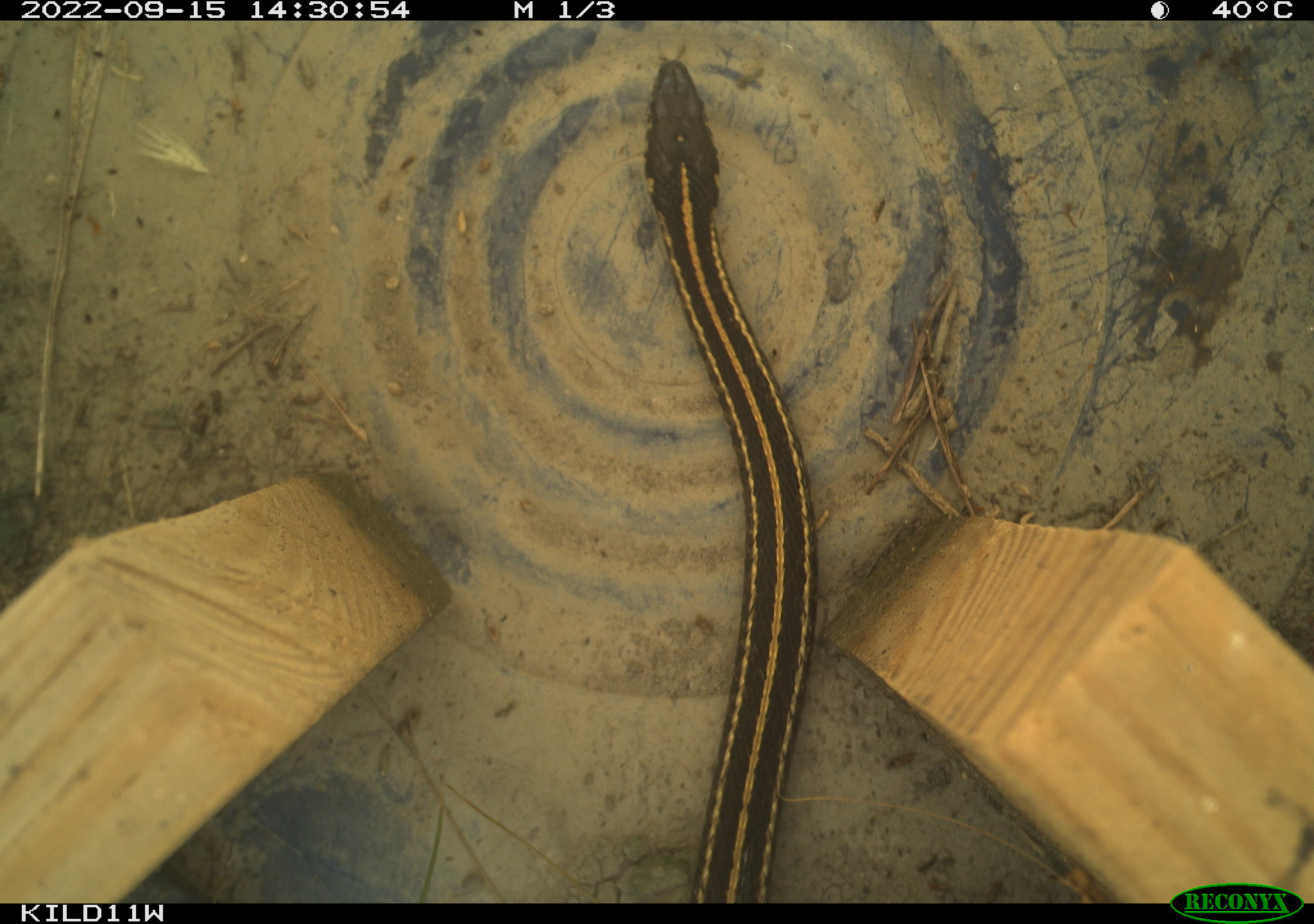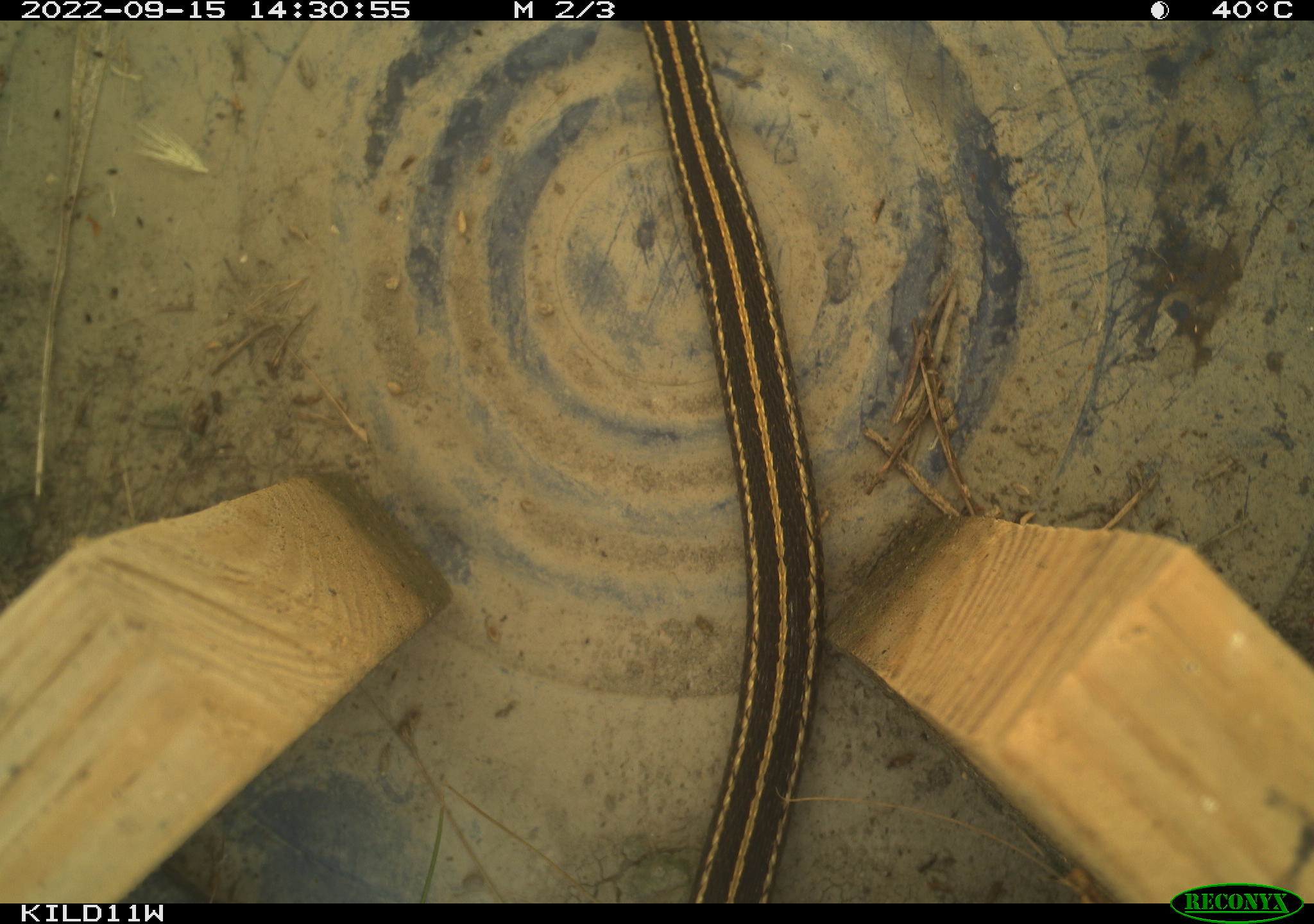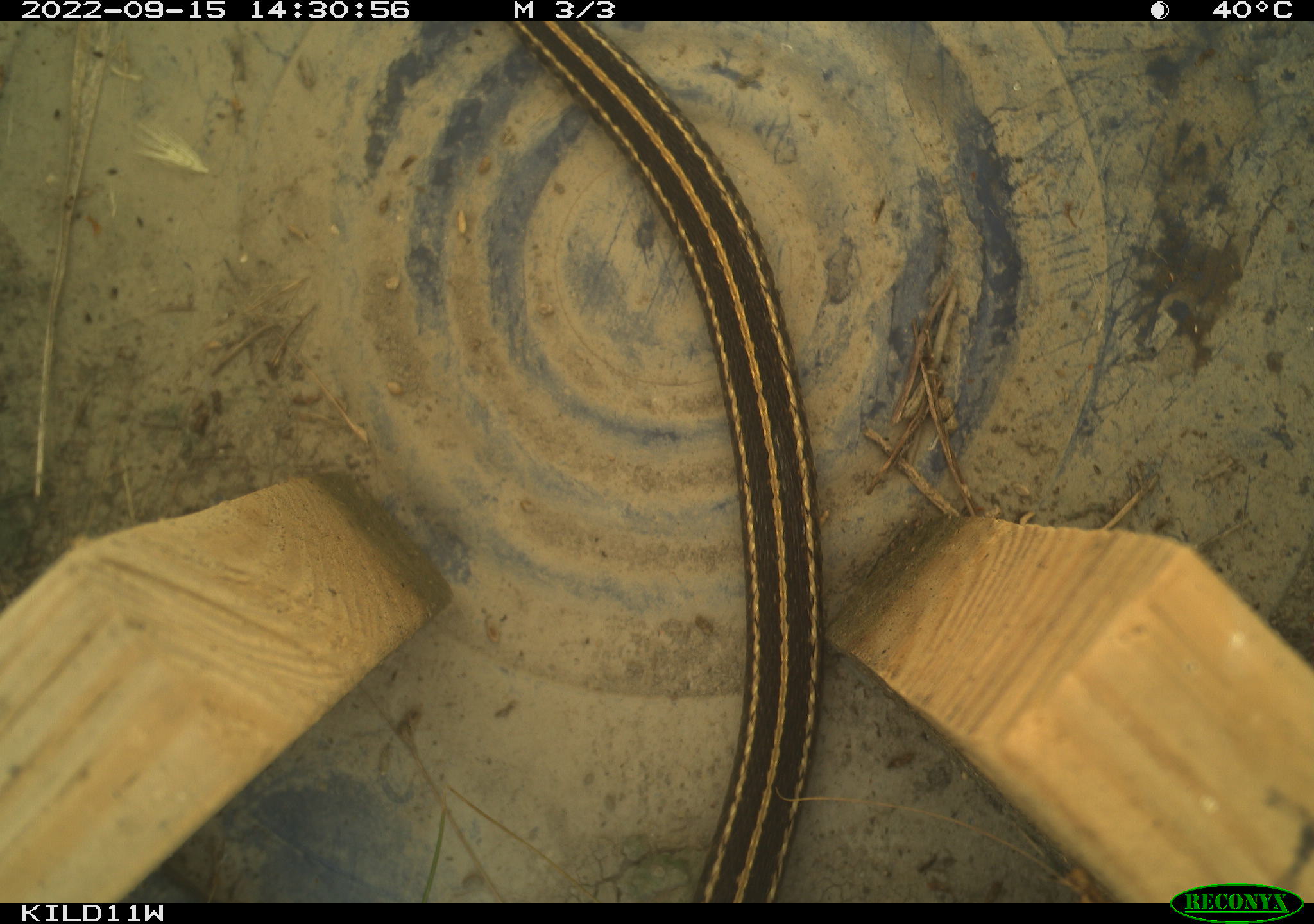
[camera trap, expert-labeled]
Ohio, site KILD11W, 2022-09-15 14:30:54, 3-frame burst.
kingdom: Animalia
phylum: Chordata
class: Reptilia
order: Squamata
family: Colubridae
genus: Thamnophis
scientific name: Thamnophis radix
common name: plains gartersnake